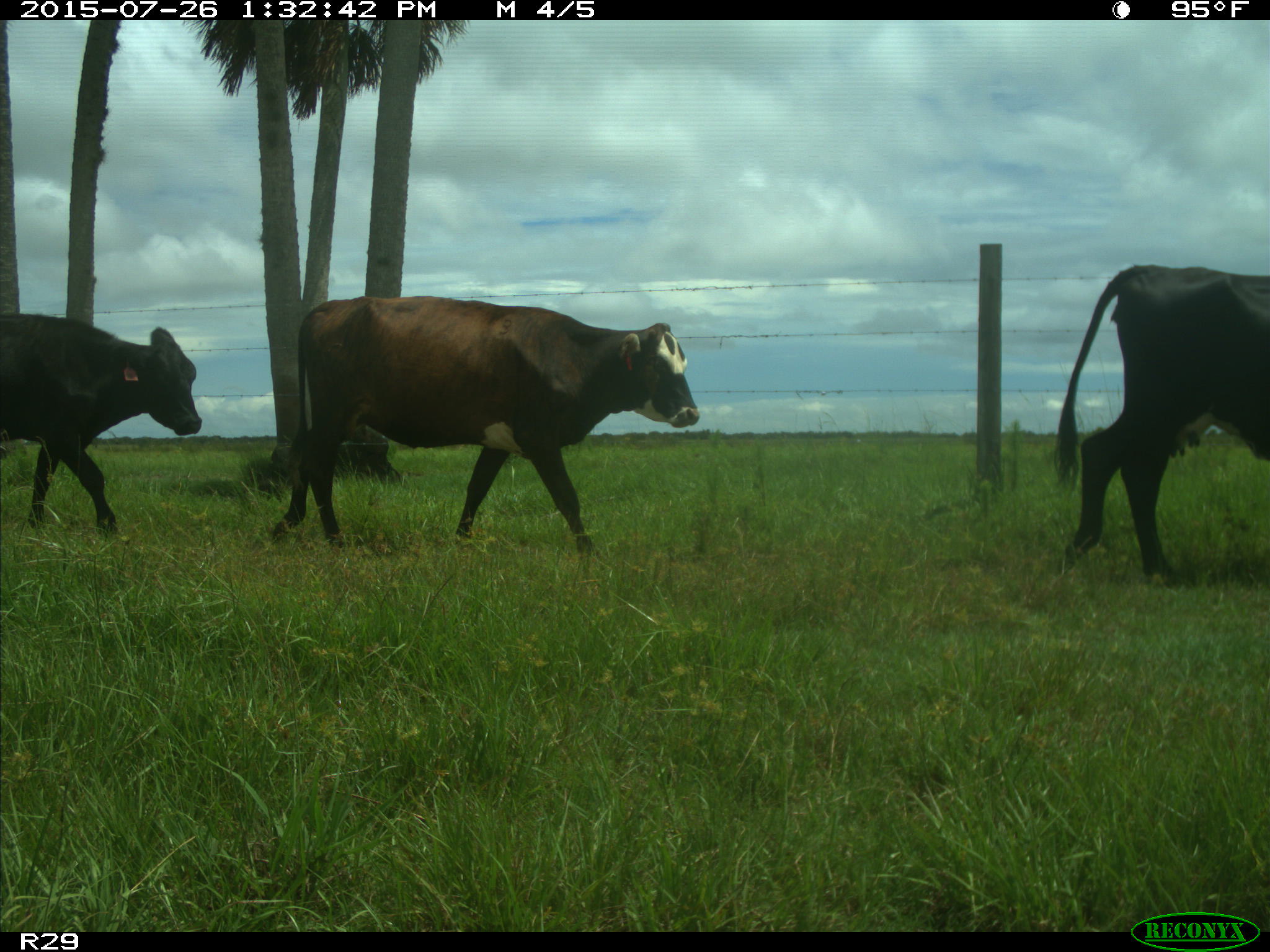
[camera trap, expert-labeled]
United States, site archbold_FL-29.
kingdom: Animalia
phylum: Chordata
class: Mammalia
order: Artiodactyla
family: Bovidae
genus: Bos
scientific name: Bos taurus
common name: domestic cow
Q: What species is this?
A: Bos taurus (domestic cow).